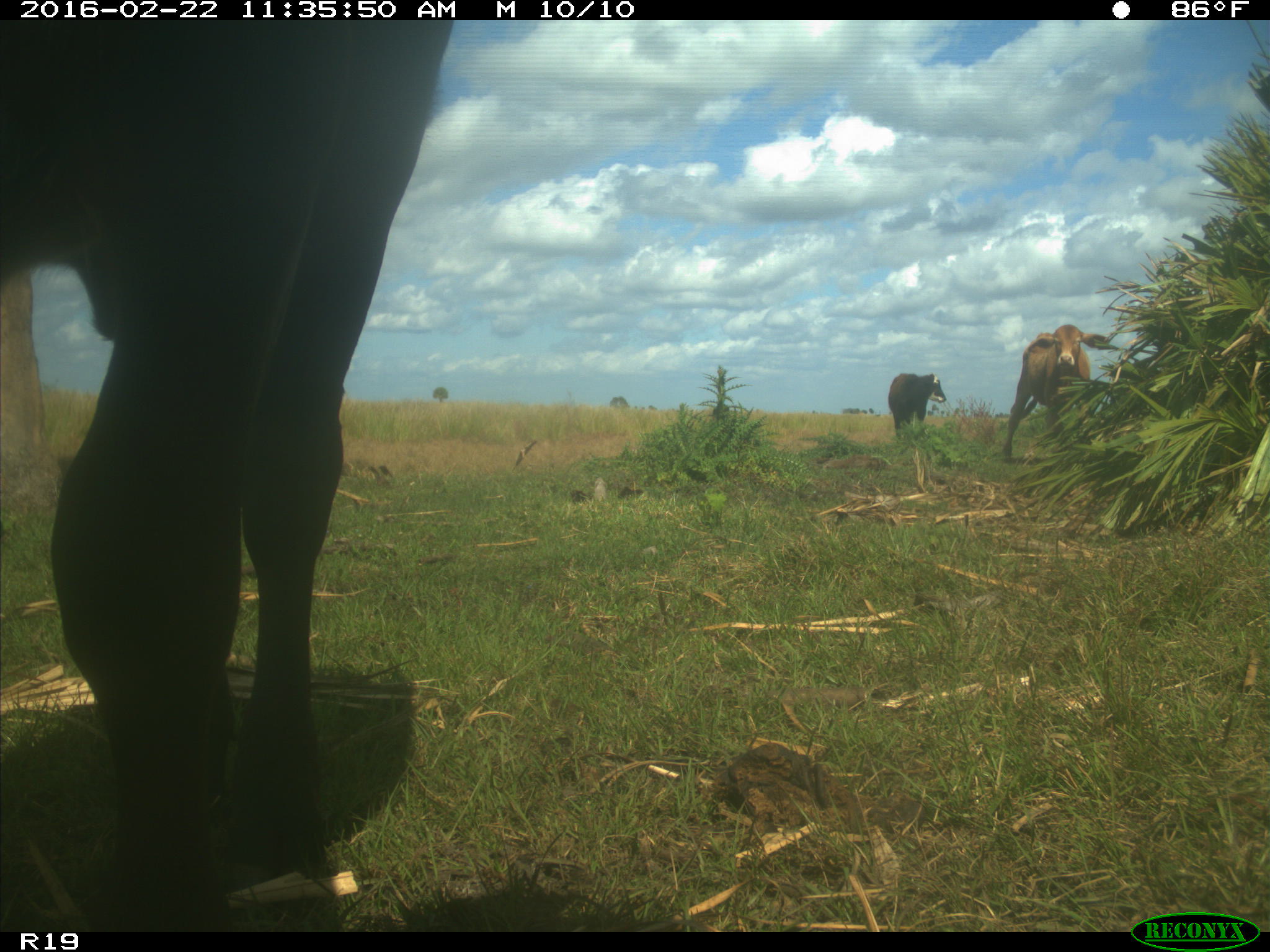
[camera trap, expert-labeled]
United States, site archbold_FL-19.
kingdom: Animalia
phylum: Chordata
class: Mammalia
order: Artiodactyla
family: Bovidae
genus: Bos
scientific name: Bos taurus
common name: domestic cow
Bos taurus (domestic cow).